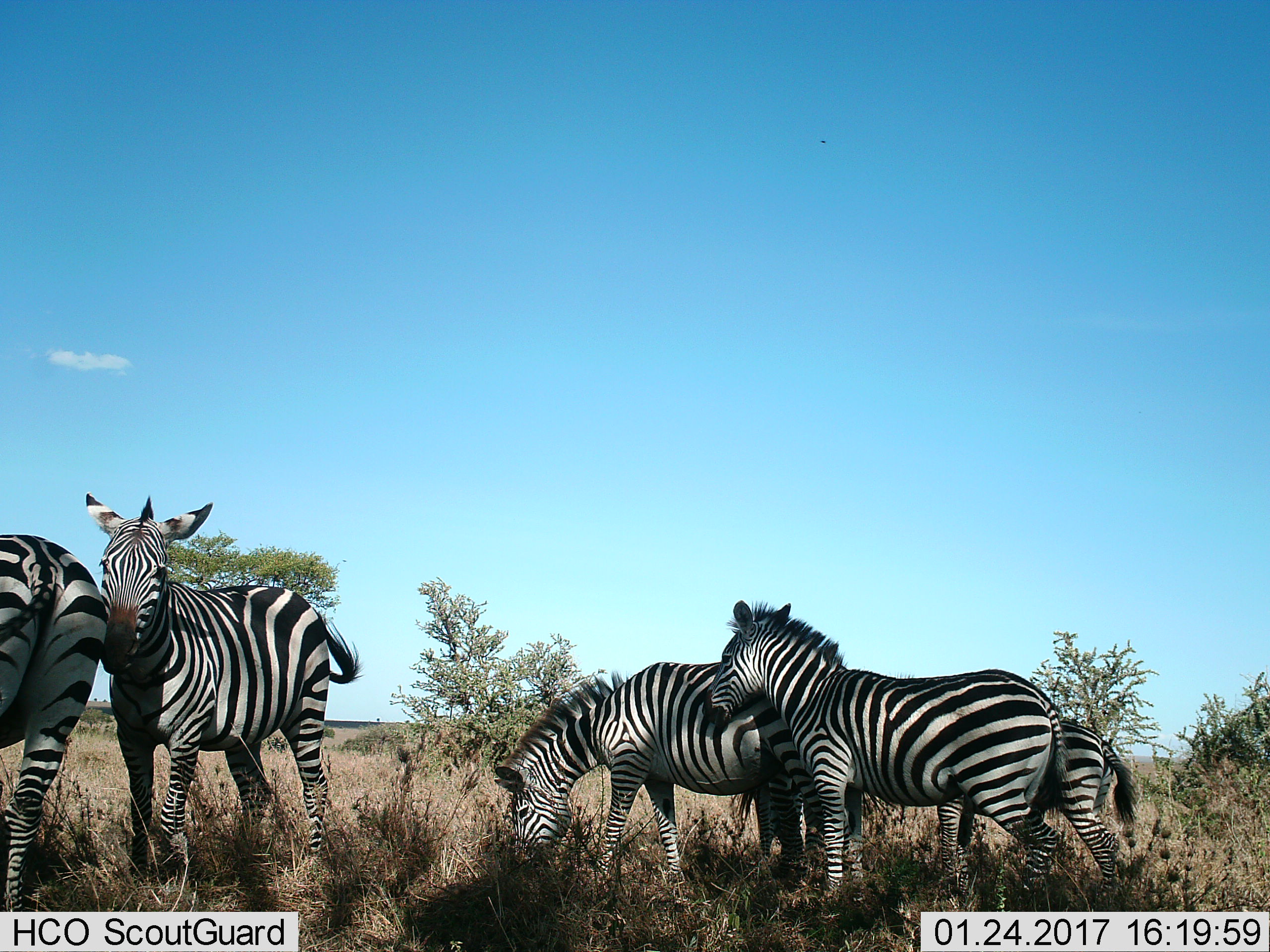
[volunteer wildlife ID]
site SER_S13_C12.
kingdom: Animalia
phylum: Chordata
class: Mammalia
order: Perissodactyla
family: Equidae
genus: Equus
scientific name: Equus quagga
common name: plains zebra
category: zebraplains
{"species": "zebraplains (plains zebra) (Equus quagga)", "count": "5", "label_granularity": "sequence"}